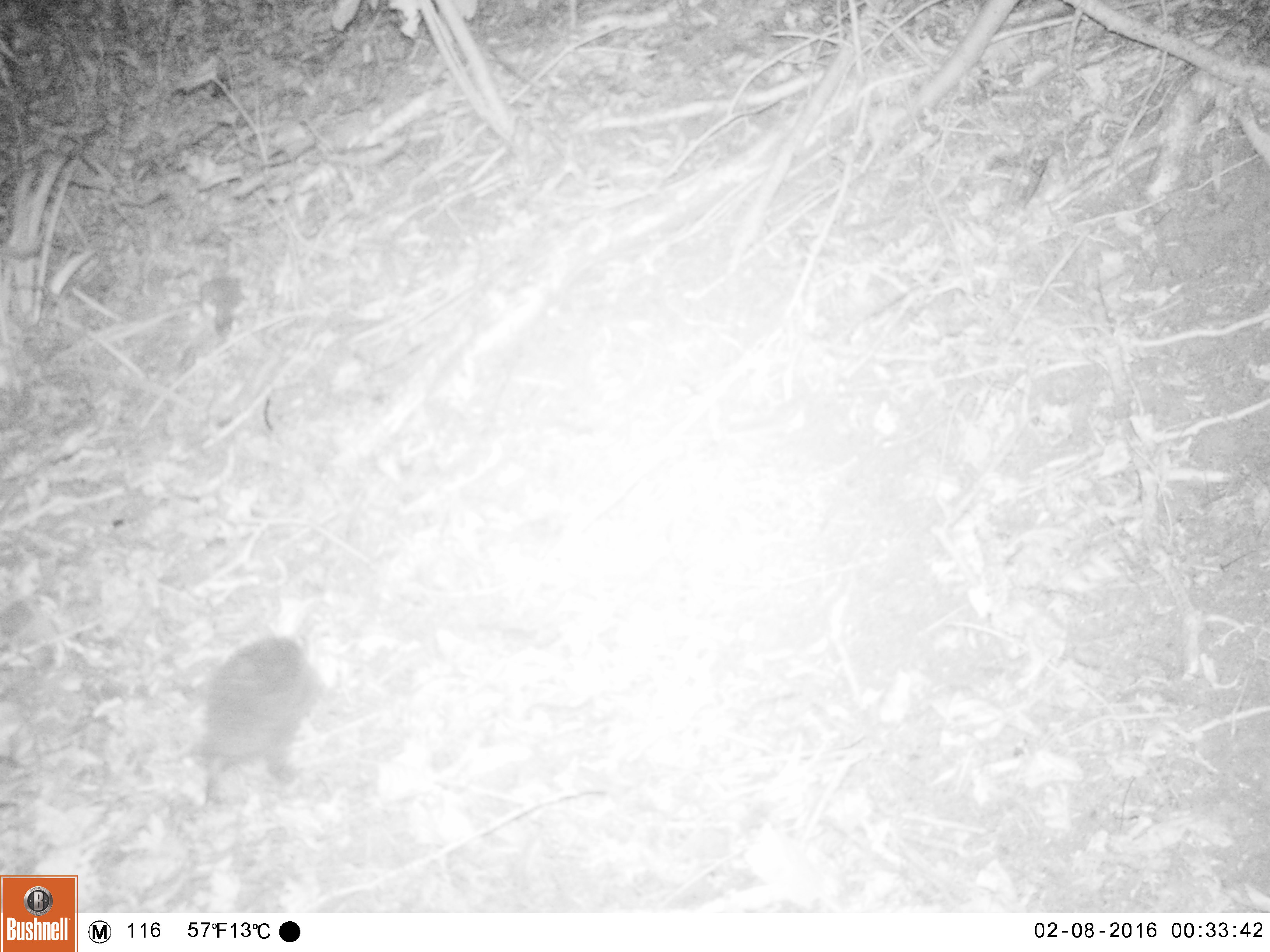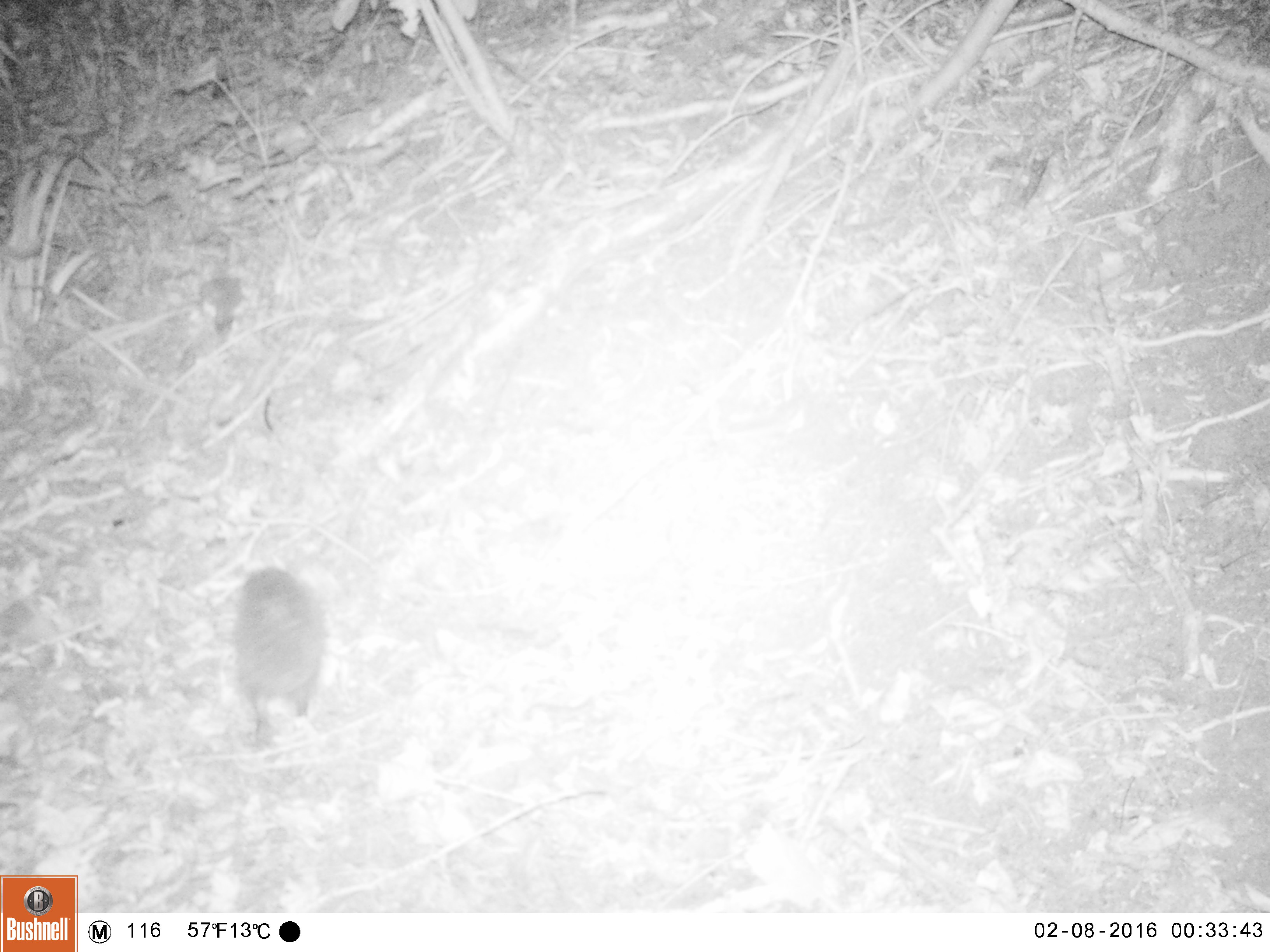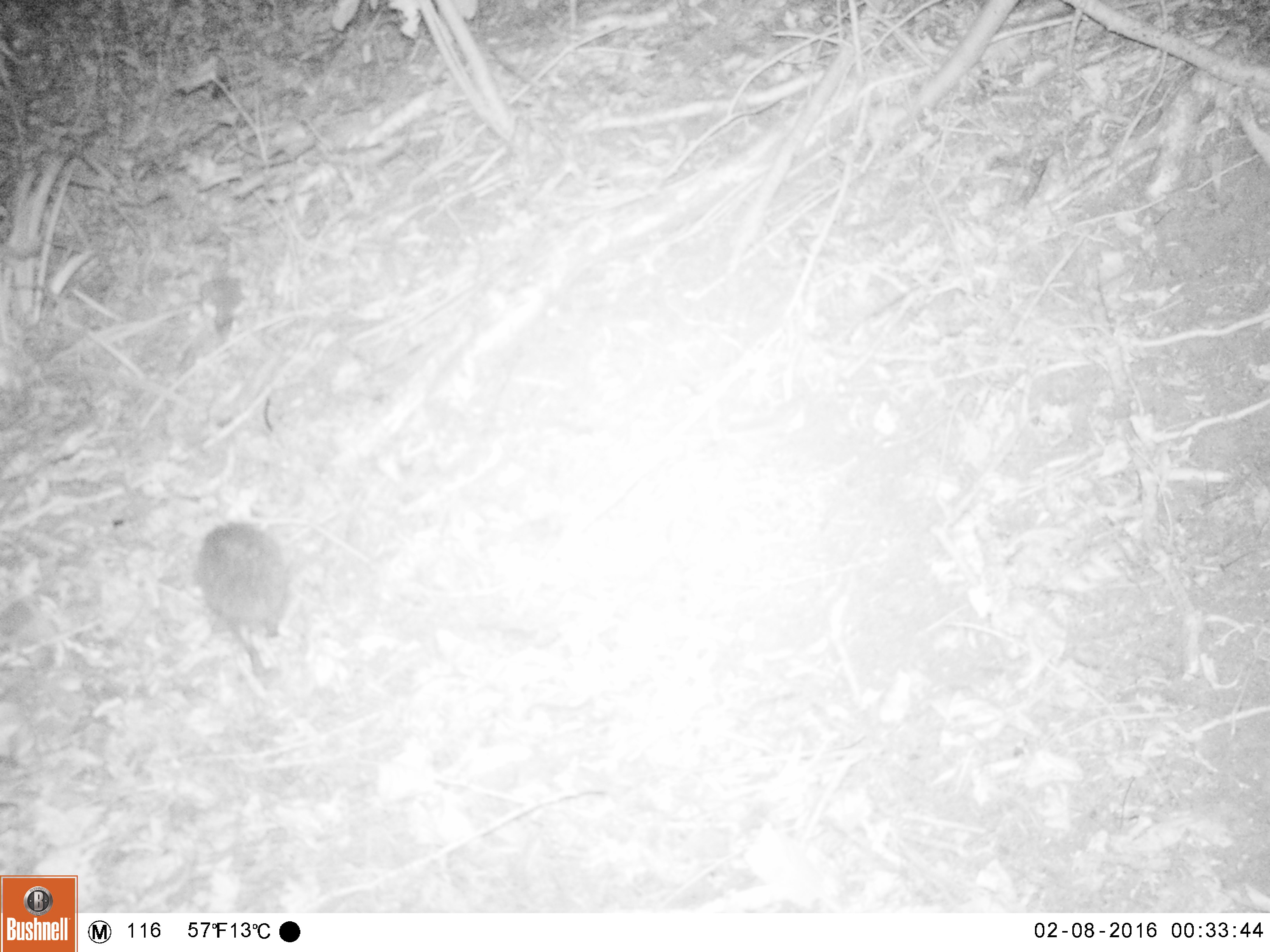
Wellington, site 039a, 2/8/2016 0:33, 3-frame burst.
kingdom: Animalia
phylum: Chordata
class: Mammalia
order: Eulipotyphla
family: Erinaceidae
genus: Erinaceus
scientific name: Erinaceus europaeus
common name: hedgehog